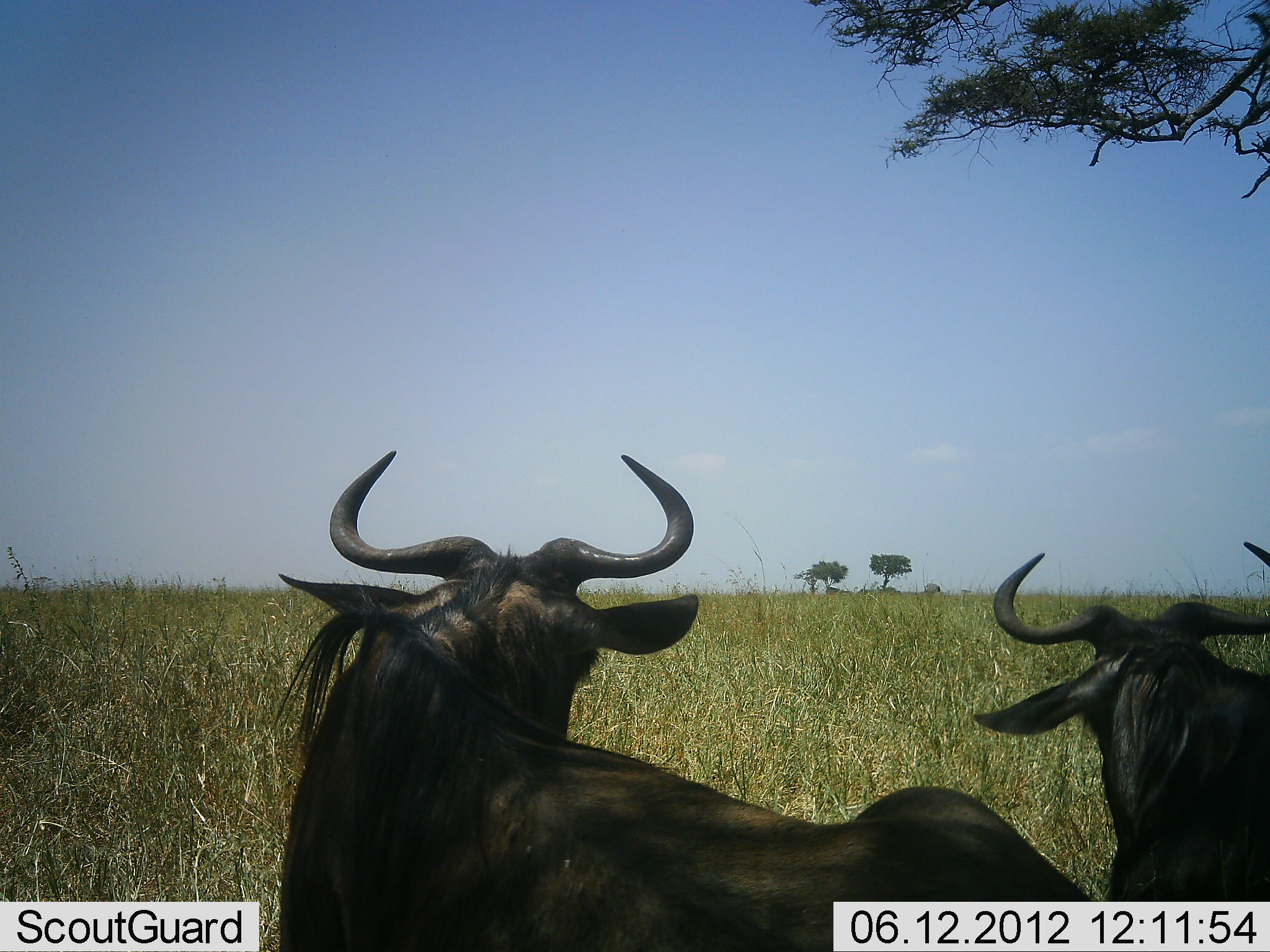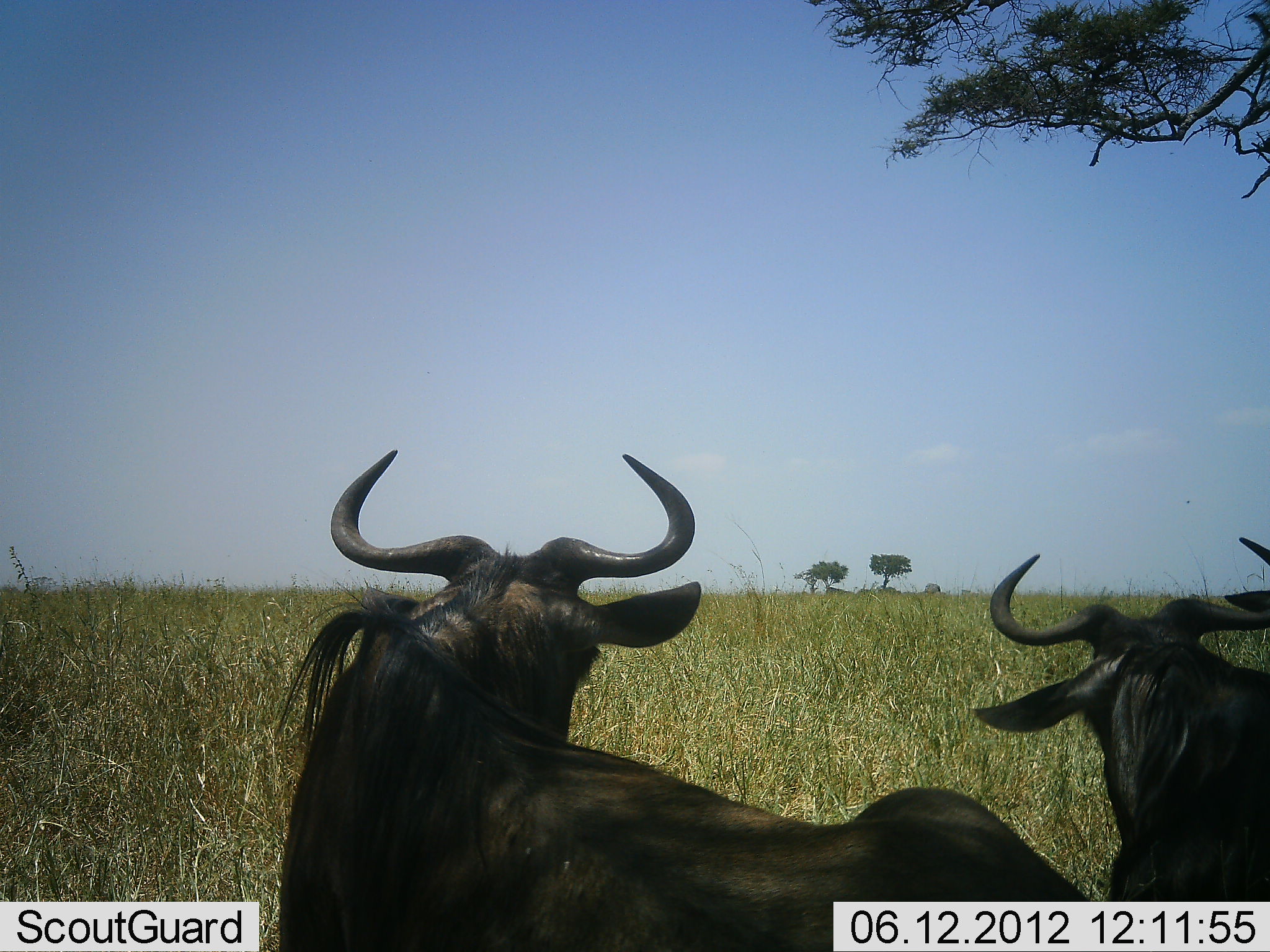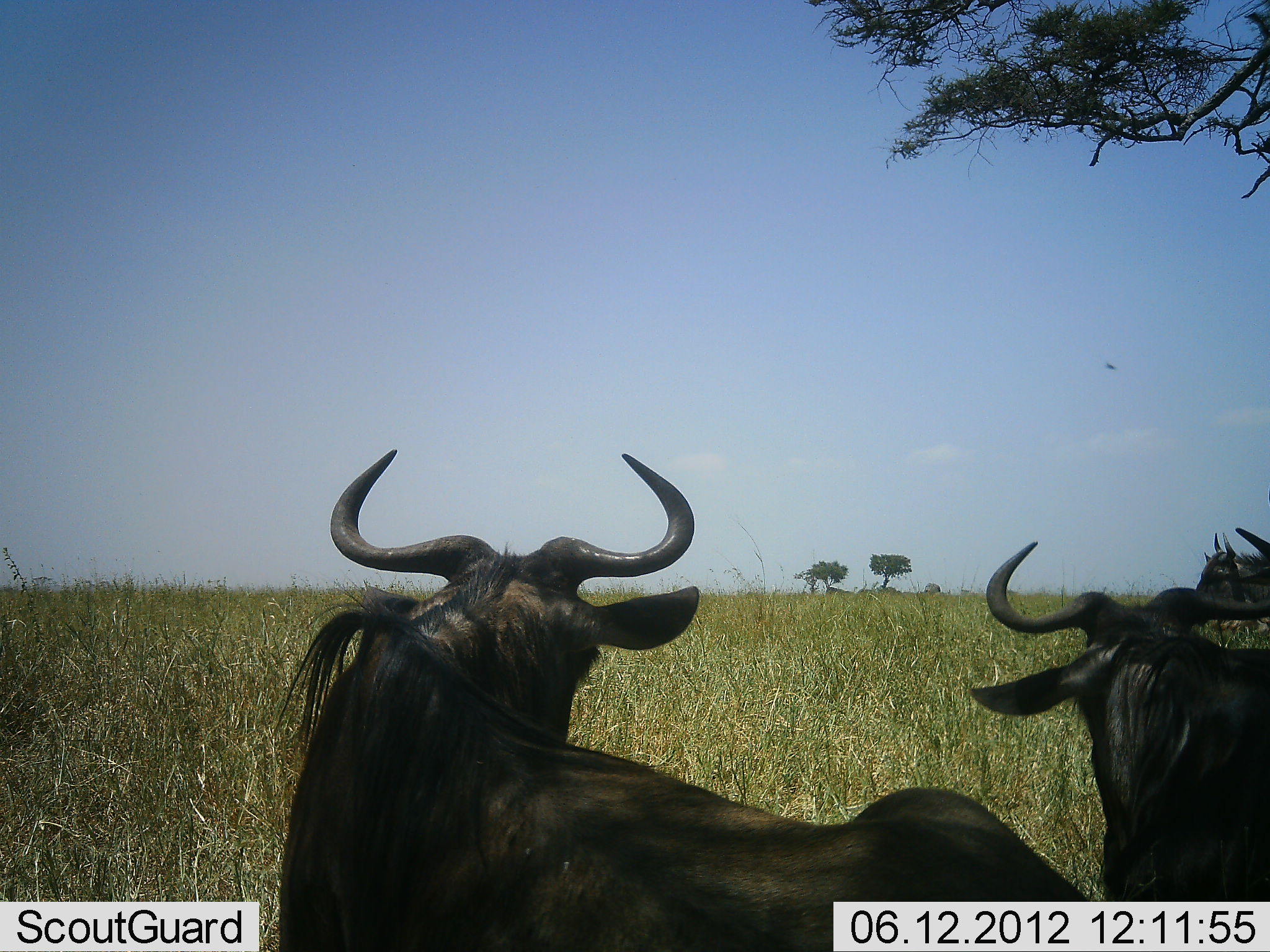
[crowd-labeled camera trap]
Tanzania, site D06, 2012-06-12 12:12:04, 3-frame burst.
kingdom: Animalia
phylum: Chordata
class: Mammalia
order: Artiodactyla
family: Bovidae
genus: Connochaetes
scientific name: Connochaetes taurinus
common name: blue wildebeest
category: wildebeest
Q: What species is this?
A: Wildebeest (blue wildebeest) (Connochaetes taurinus).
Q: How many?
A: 2.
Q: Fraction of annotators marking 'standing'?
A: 50%.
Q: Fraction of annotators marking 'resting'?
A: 50%.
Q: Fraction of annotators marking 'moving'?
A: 0%.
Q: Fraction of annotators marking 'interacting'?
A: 0%.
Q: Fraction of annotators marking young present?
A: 0%.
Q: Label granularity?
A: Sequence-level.